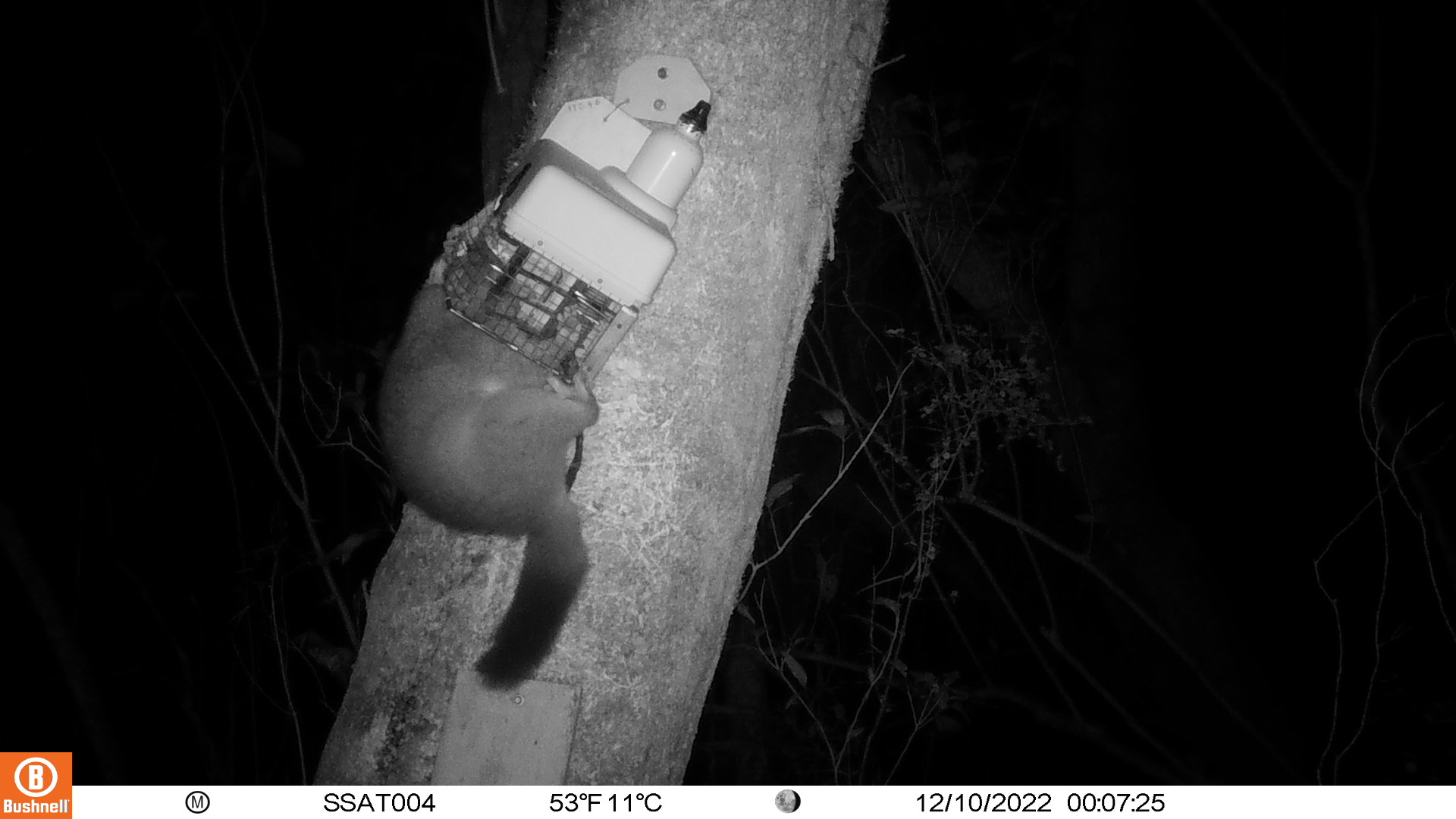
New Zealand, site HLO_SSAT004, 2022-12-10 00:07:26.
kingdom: Animalia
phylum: Chordata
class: Mammalia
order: Diprotodontia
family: Phalangeridae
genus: Trichosurus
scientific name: Trichosurus vulpecula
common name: common brushtail possum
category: possum